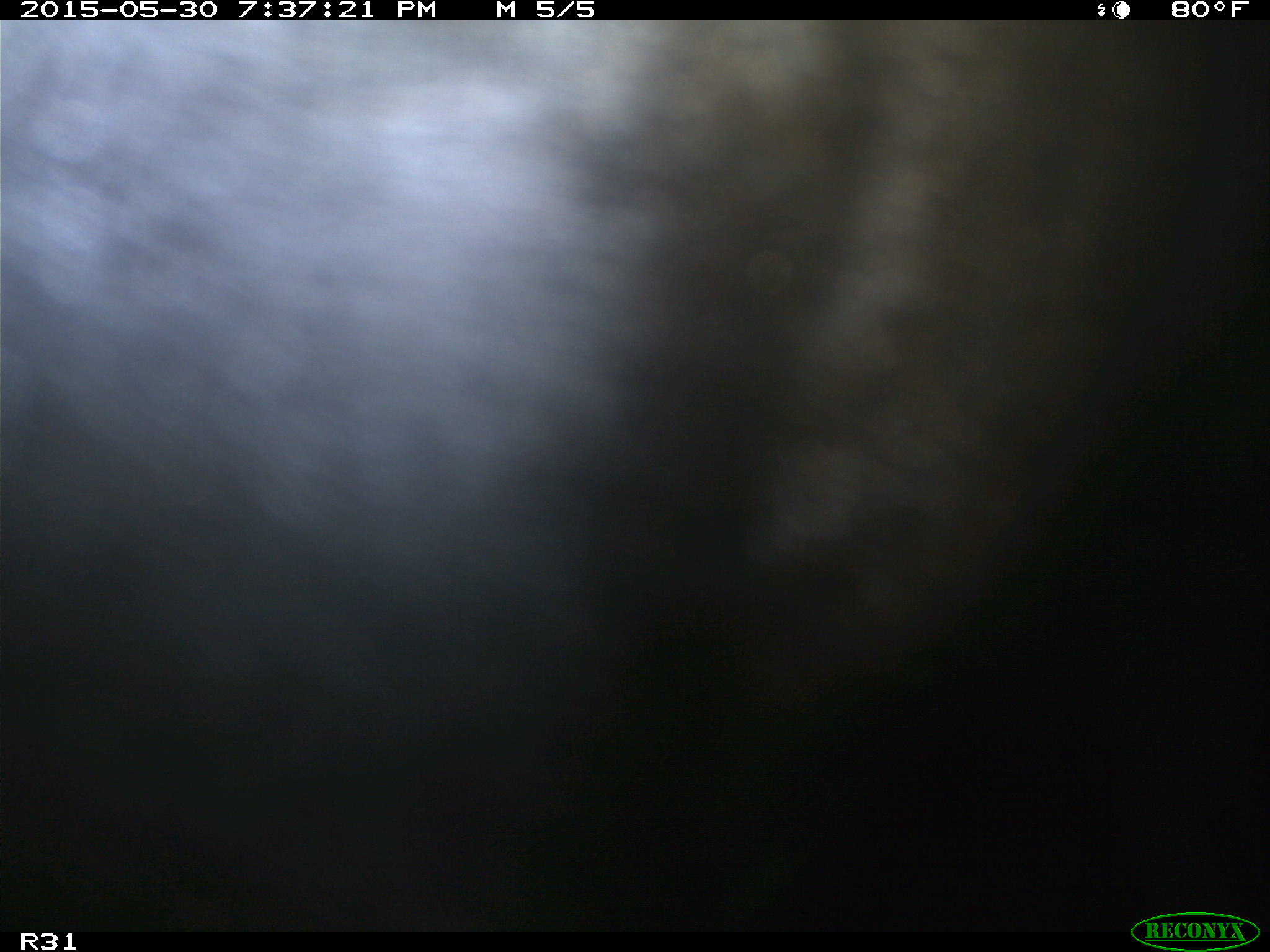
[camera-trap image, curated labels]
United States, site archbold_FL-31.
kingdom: Animalia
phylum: Chordata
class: Mammalia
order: Artiodactyla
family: Bovidae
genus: Bos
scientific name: Bos taurus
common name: domestic cow